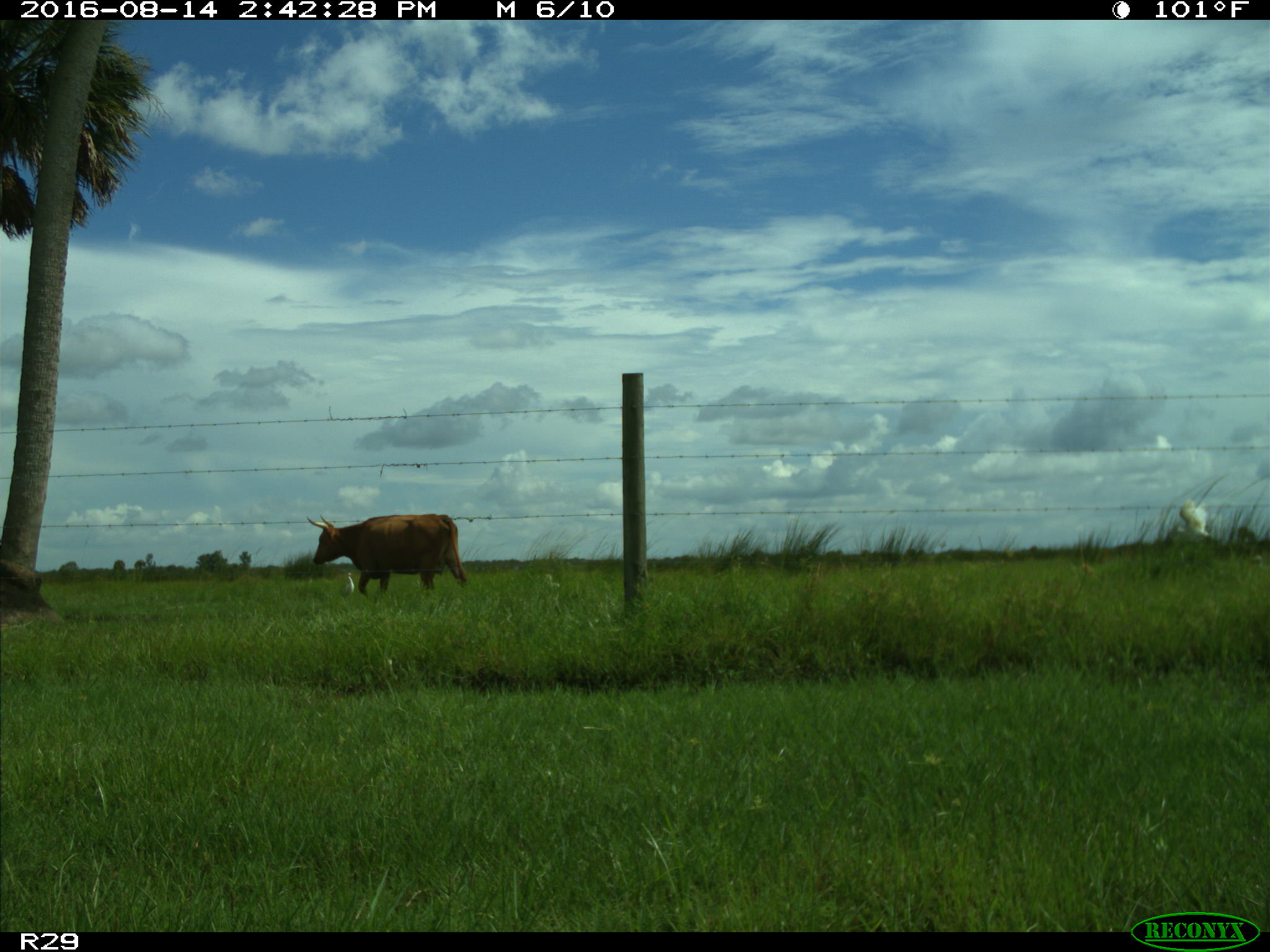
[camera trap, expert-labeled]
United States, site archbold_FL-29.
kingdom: Animalia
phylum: Chordata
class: Mammalia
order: Artiodactyla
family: Bovidae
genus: Bos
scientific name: Bos taurus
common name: domestic cow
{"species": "Bos taurus (domestic cow)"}